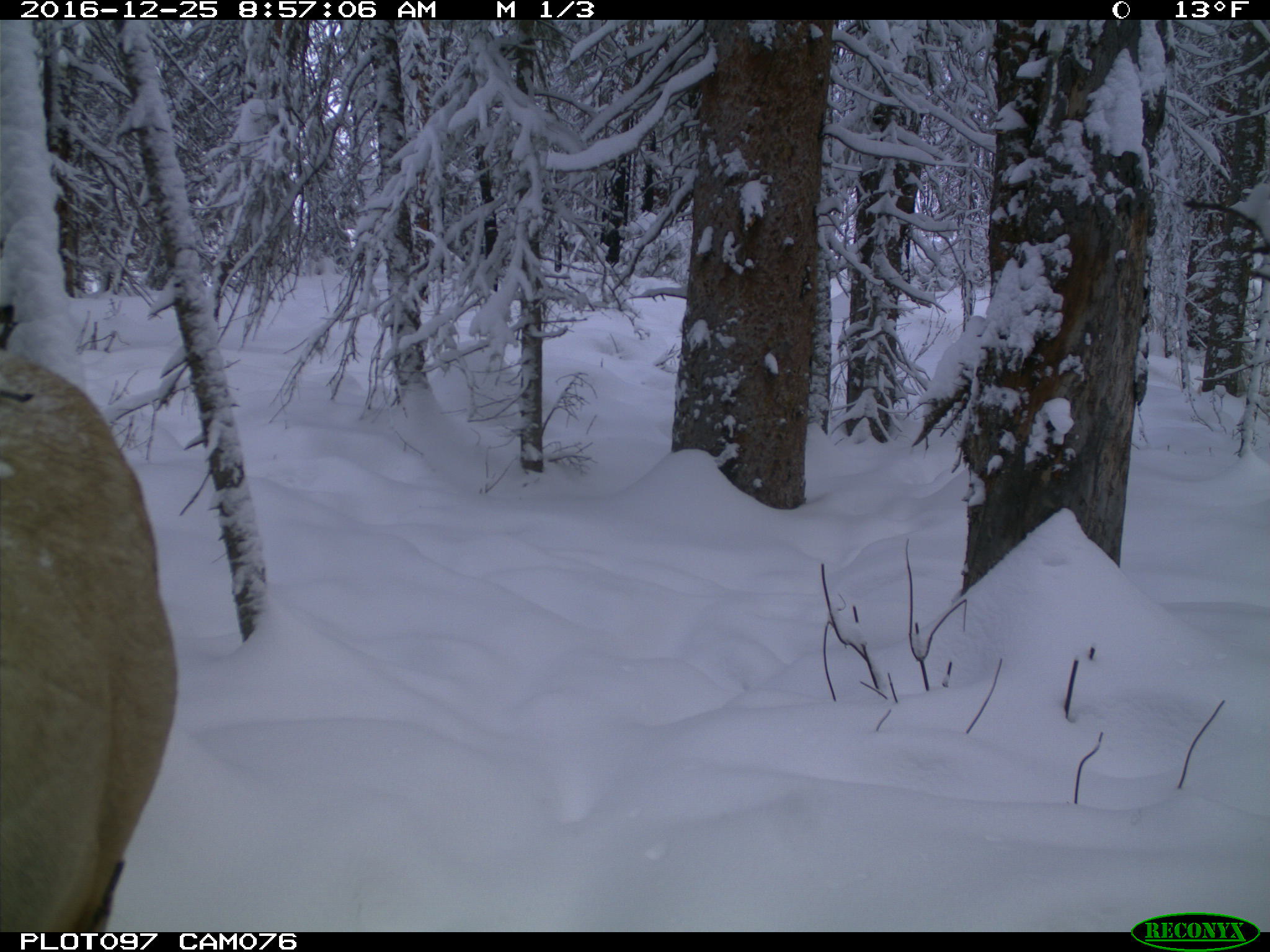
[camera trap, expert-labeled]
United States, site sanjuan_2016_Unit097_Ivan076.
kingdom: Animalia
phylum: Chordata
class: Mammalia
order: Artiodactyla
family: Cervidae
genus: Cervus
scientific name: Cervus elaphus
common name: red deer